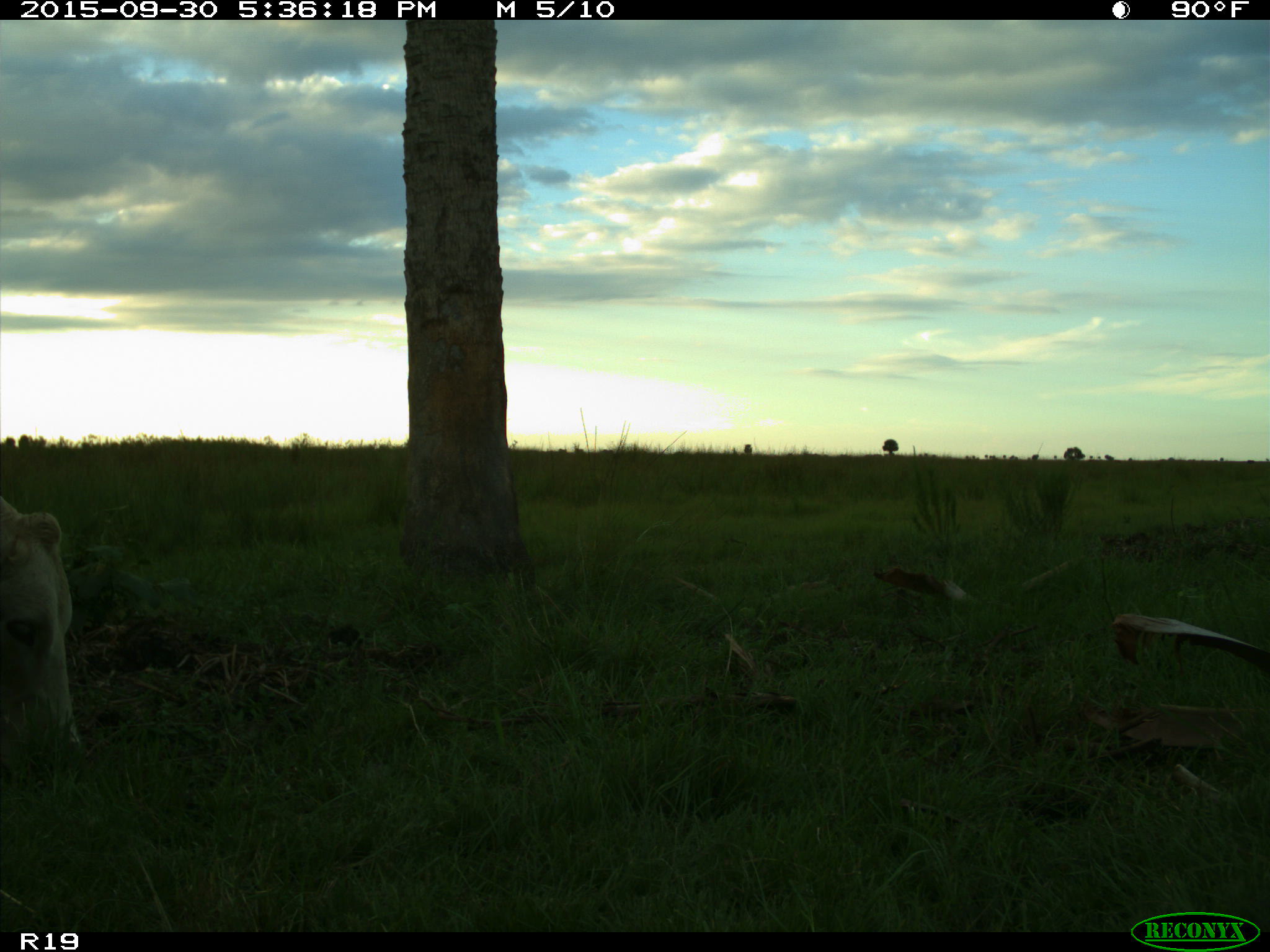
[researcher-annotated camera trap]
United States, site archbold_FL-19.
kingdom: Animalia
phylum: Chordata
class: Mammalia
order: Artiodactyla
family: Bovidae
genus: Bos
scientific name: Bos taurus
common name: domestic cow